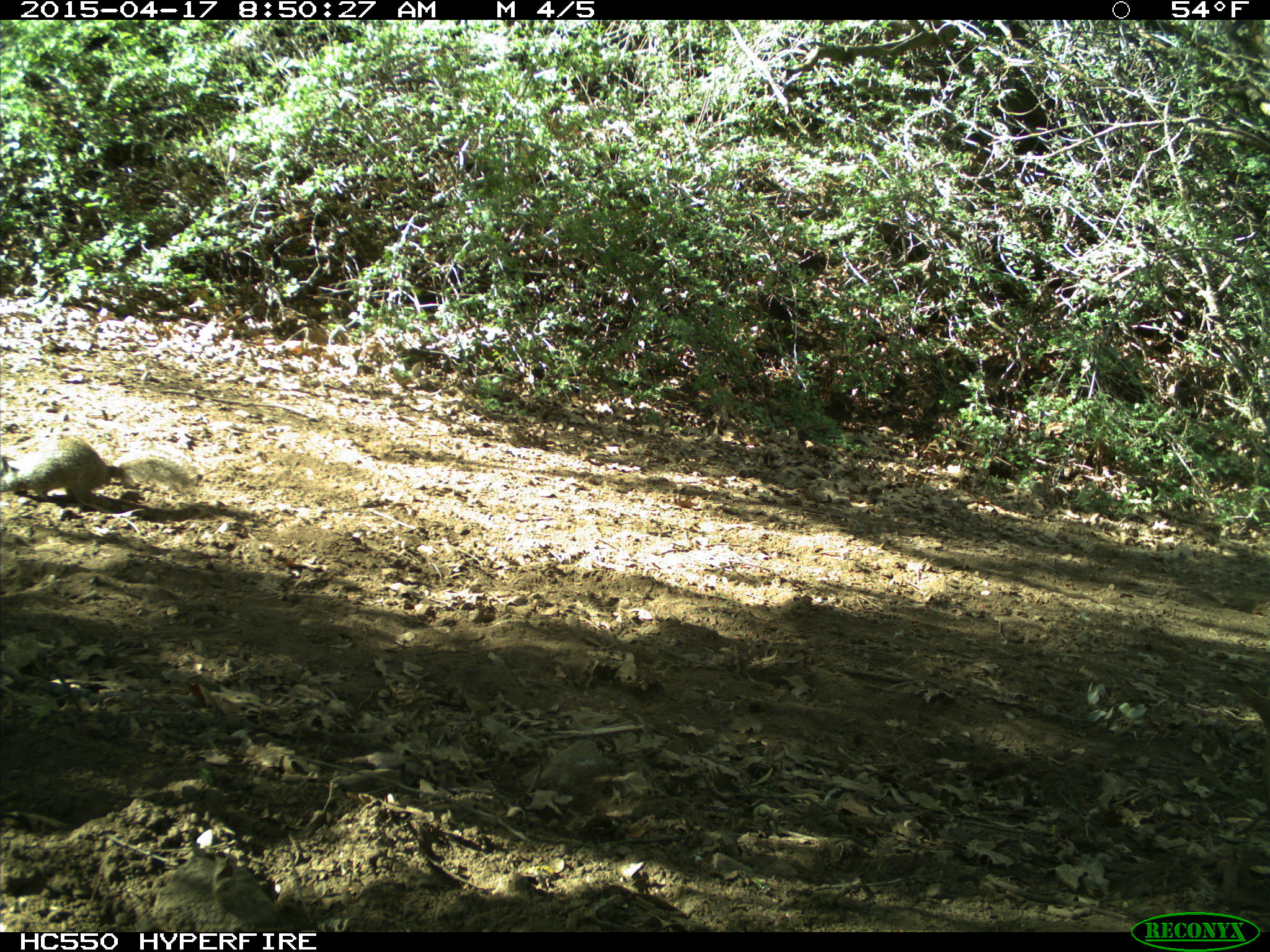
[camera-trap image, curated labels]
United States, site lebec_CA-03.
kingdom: Animalia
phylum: Chordata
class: Mammalia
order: Rodentia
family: Sciuridae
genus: Otospermophilus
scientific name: Otospermophilus beecheyi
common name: california ground squirrel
Otospermophilus beecheyi (california ground squirrel).